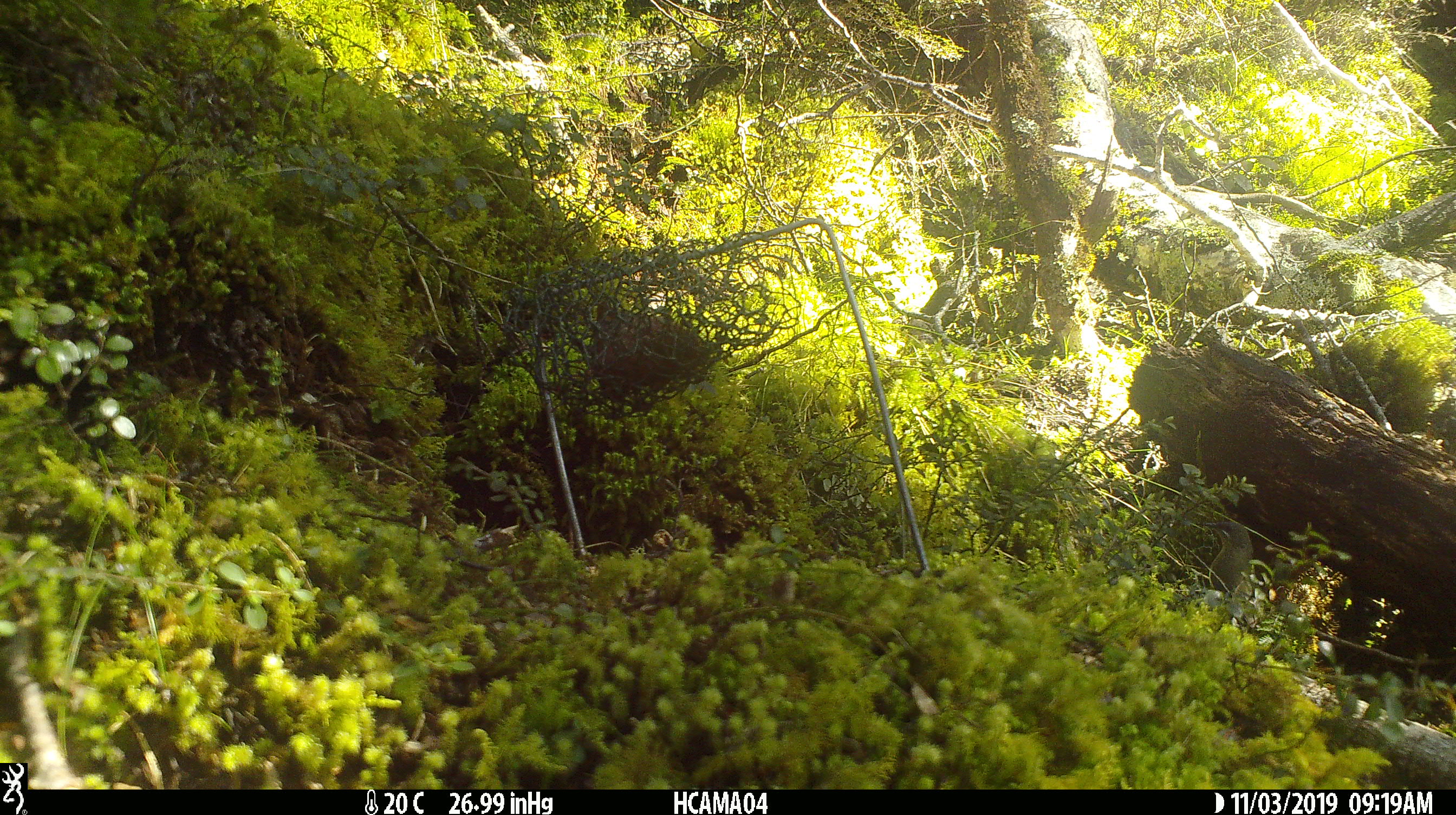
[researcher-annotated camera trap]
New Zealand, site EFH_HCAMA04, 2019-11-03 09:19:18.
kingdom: Animalia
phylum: Chordata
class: Aves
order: Passeriformes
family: Meliphagidae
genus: Anthornis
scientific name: Anthornis melanura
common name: new zealand bellbird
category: bellbird